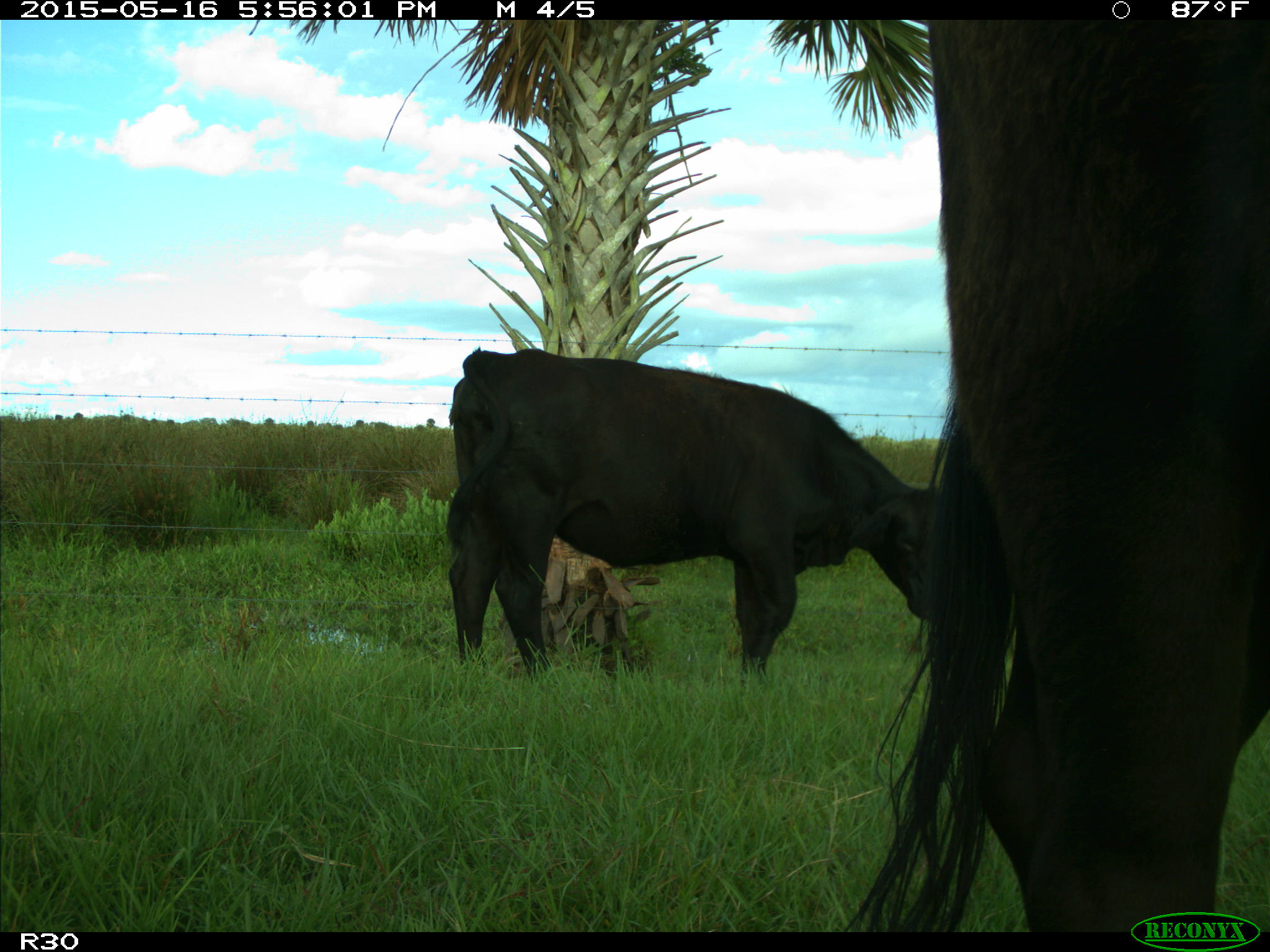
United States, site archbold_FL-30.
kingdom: Animalia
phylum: Chordata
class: Mammalia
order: Artiodactyla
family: Bovidae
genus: Bos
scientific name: Bos taurus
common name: domestic cow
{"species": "Bos taurus (domestic cow)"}